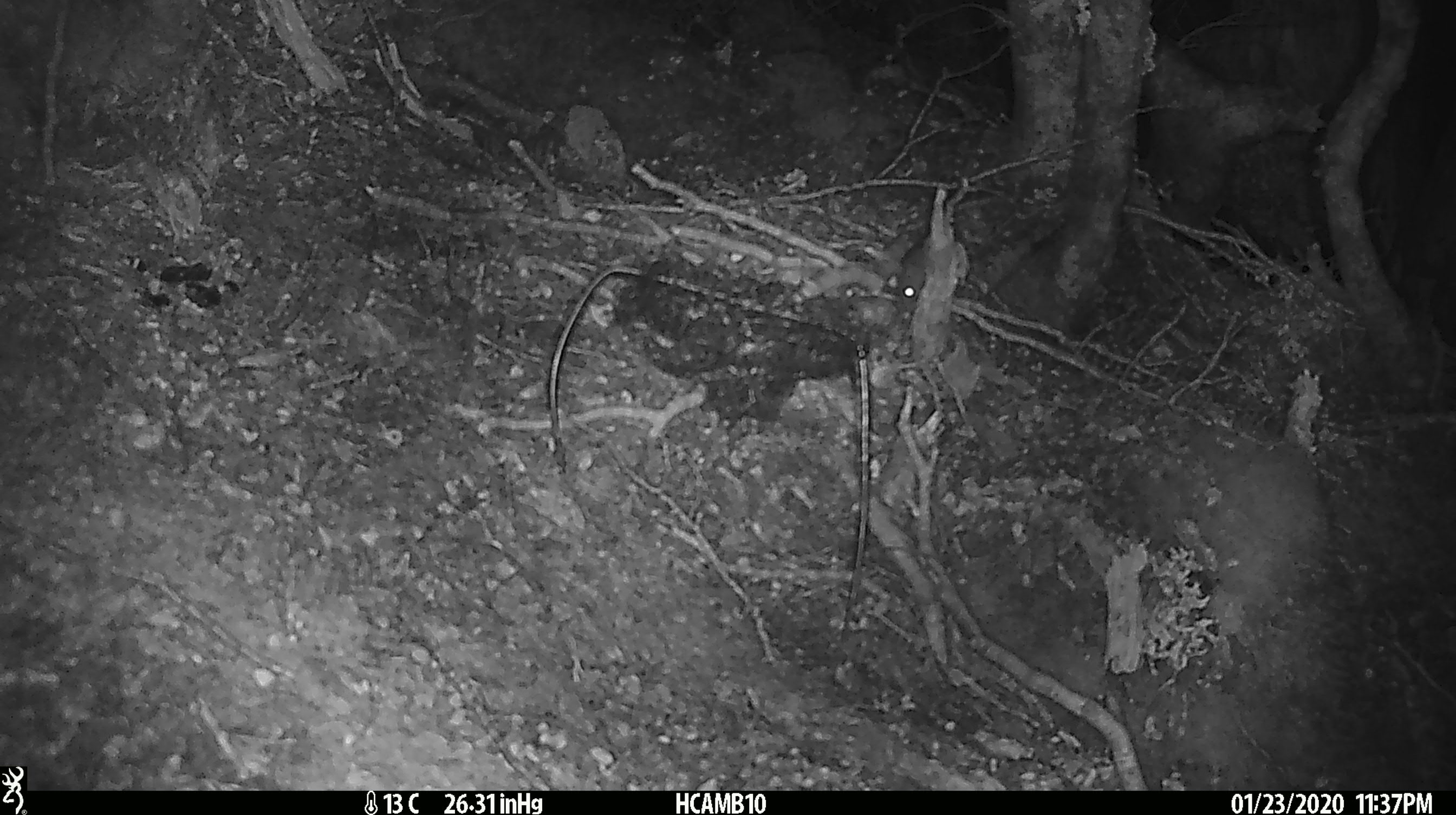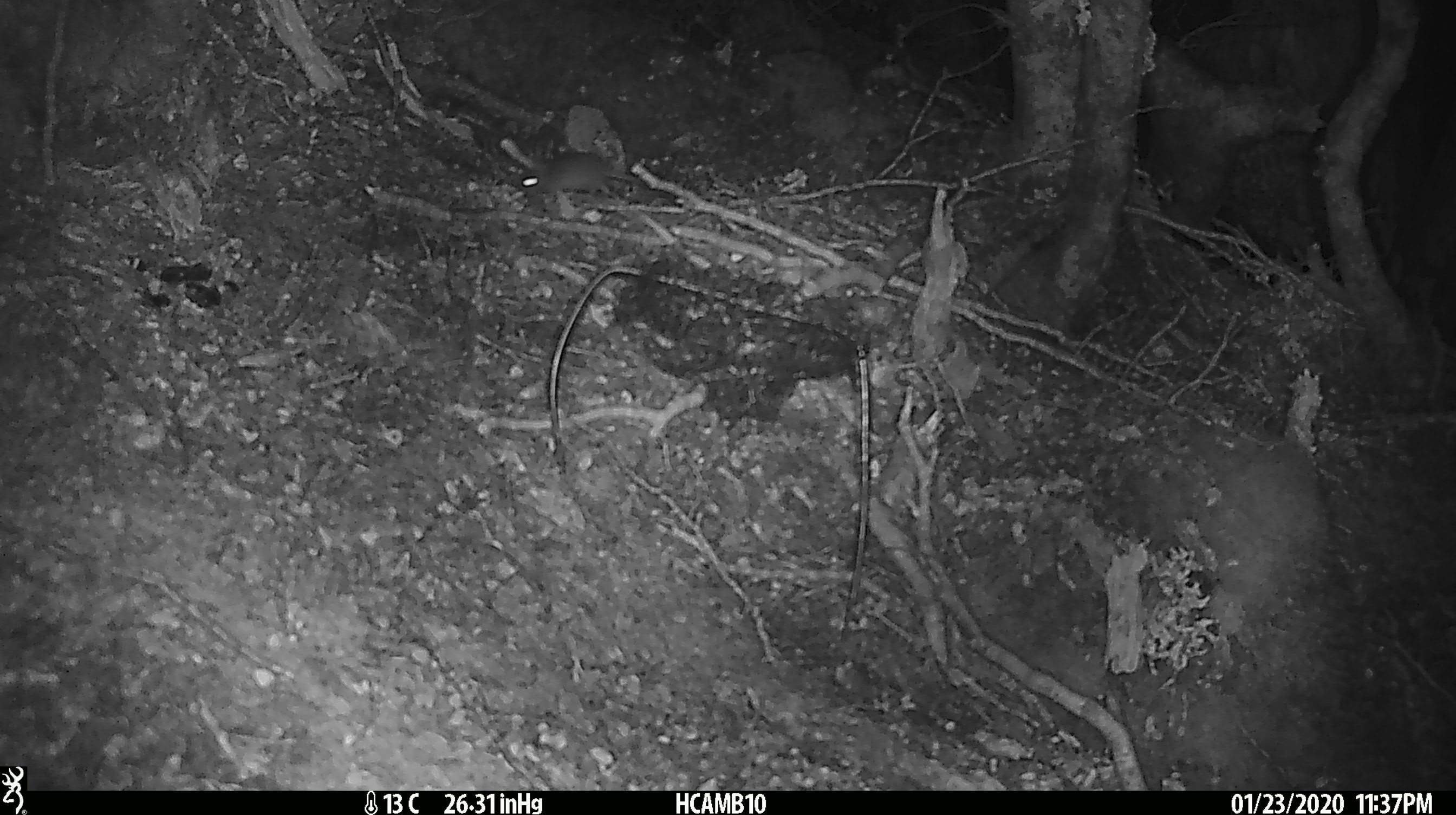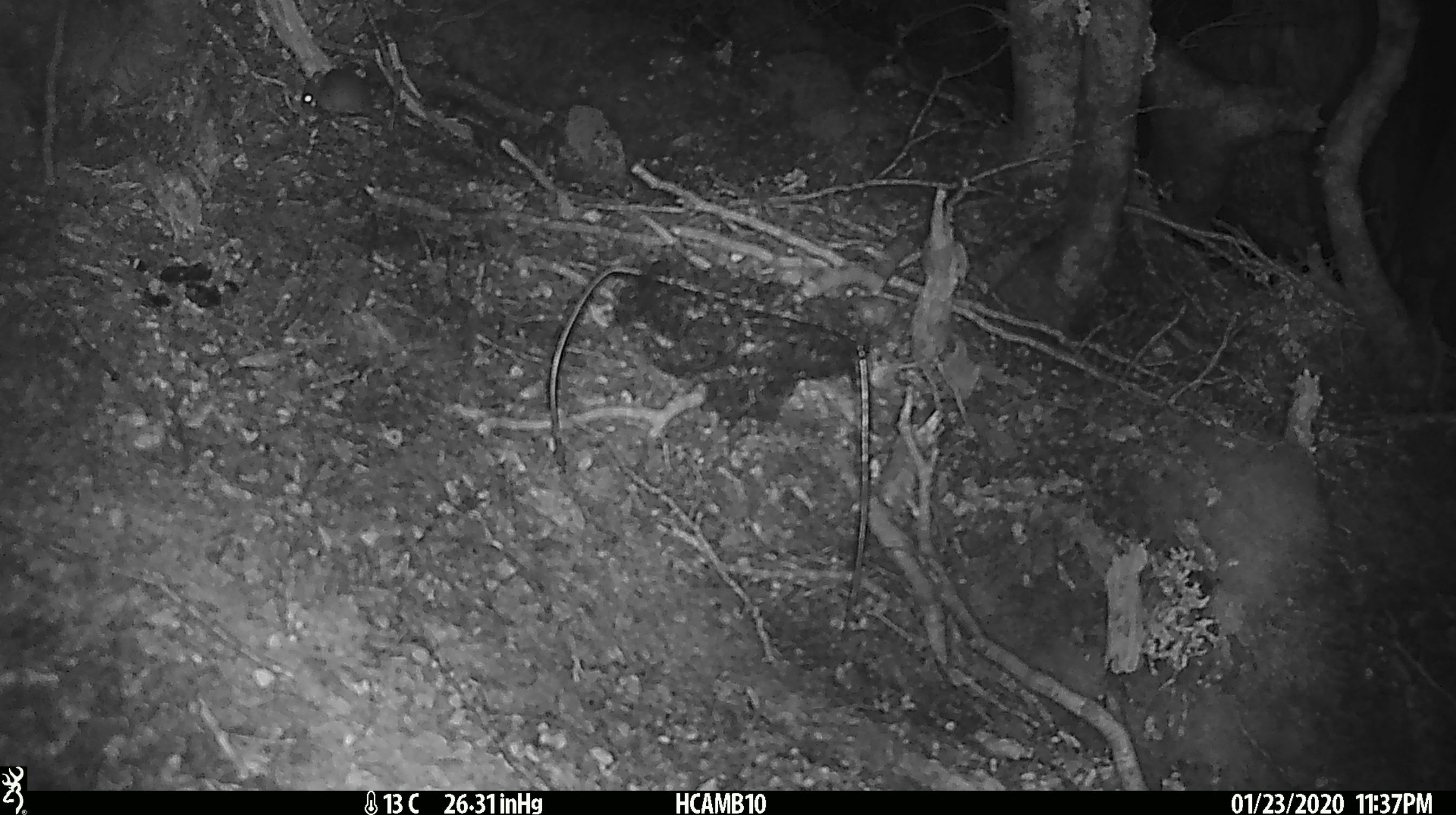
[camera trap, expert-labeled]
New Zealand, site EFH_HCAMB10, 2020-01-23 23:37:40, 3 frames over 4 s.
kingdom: Animalia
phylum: Chordata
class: Mammalia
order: Rodentia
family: Muridae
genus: Mus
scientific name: Mus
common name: mouse